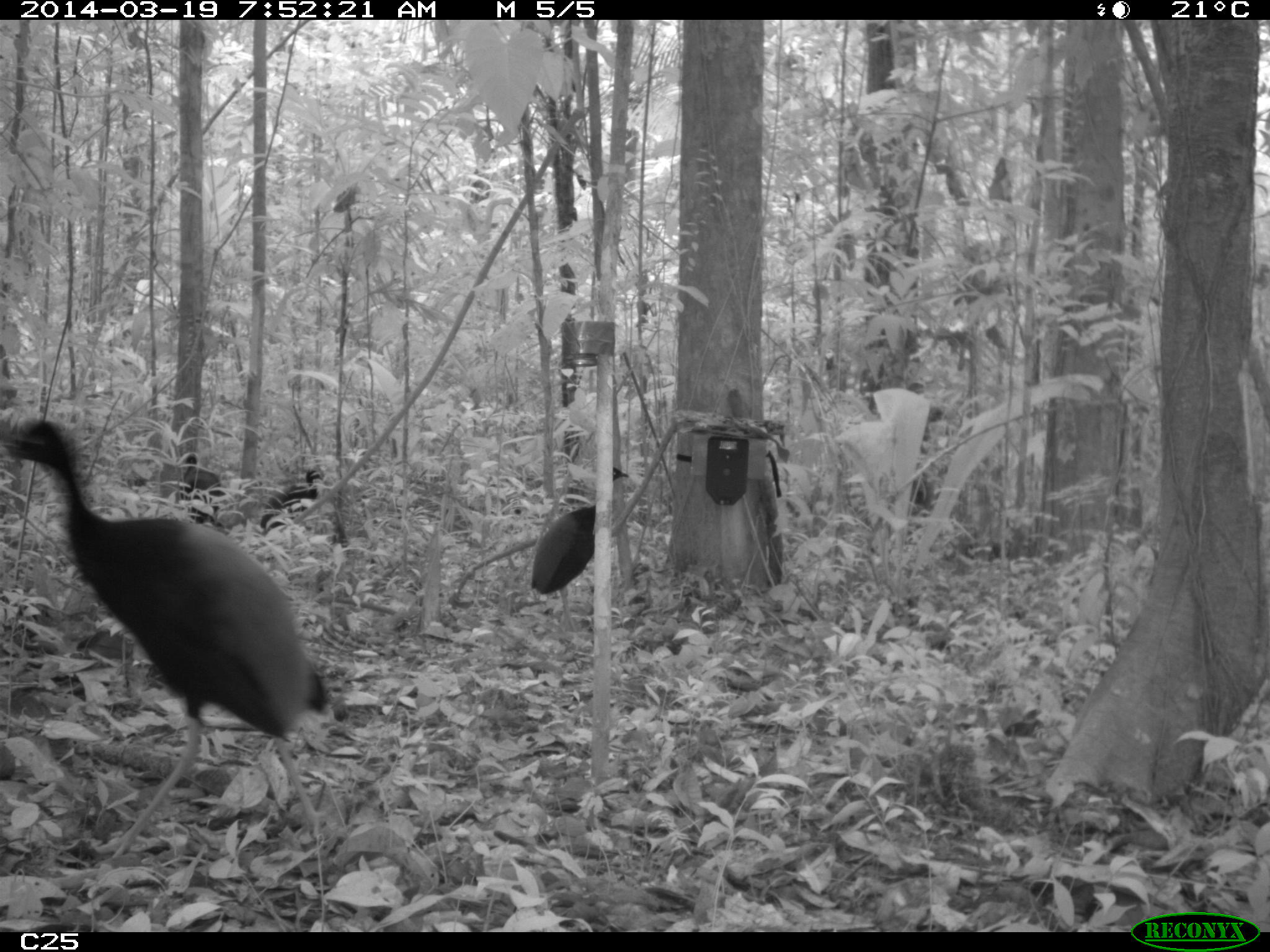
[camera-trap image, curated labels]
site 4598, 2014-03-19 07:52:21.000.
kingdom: Animalia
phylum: Chordata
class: Aves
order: Gruiformes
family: Psophiidae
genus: Psophia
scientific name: Psophia crepitans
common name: gray-winged trumpeter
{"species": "Psophia crepitans (gray-winged trumpeter)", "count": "6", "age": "adult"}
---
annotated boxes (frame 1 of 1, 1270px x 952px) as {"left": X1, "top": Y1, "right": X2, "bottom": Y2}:
psophia crepitans: {"left": 0, "top": 419, "right": 330, "bottom": 859}; {"left": 529, "top": 465, "right": 629, "bottom": 635}; {"left": 260, "top": 468, "right": 323, "bottom": 535}; {"left": 178, "top": 452, "right": 227, "bottom": 529}